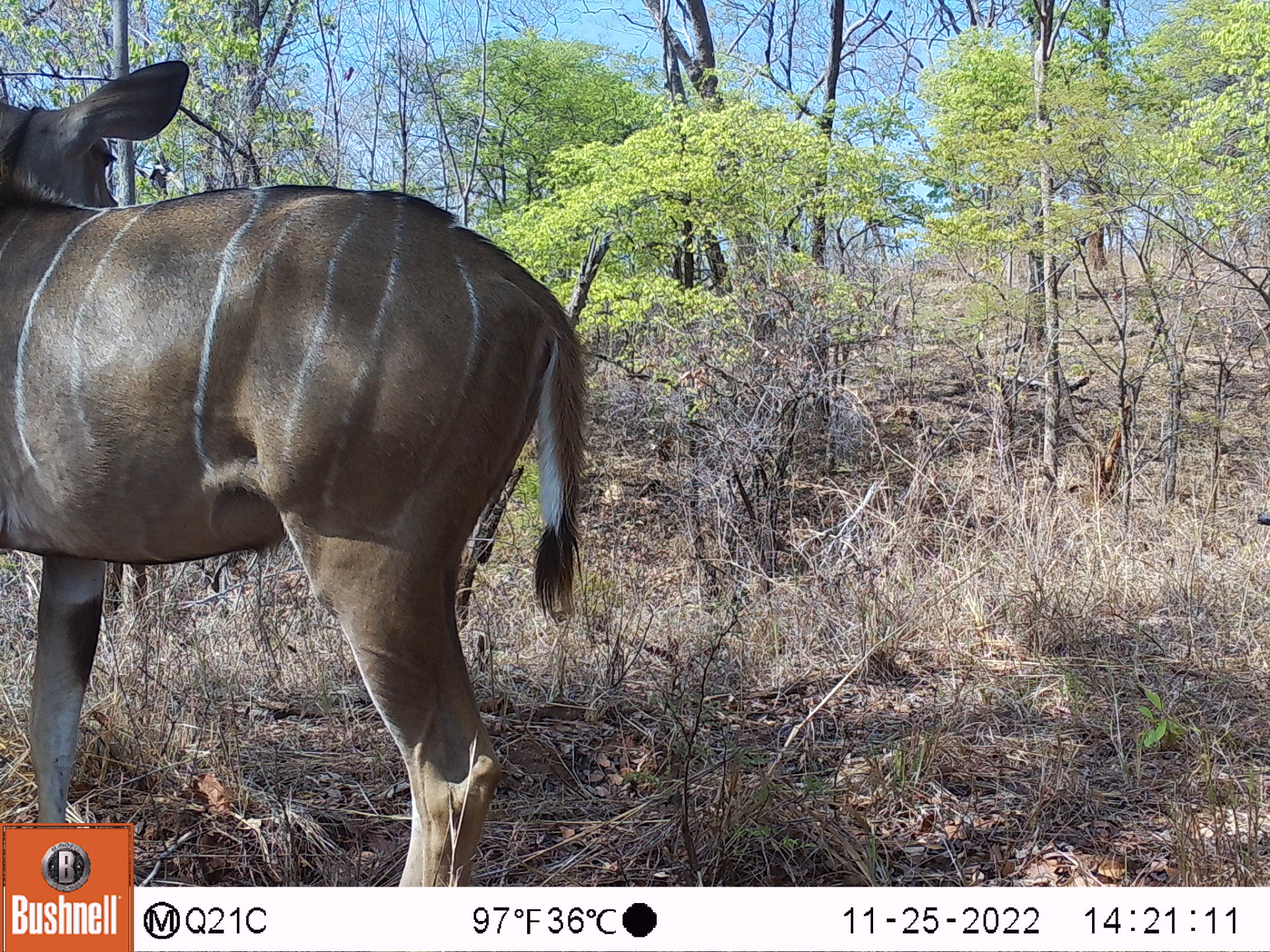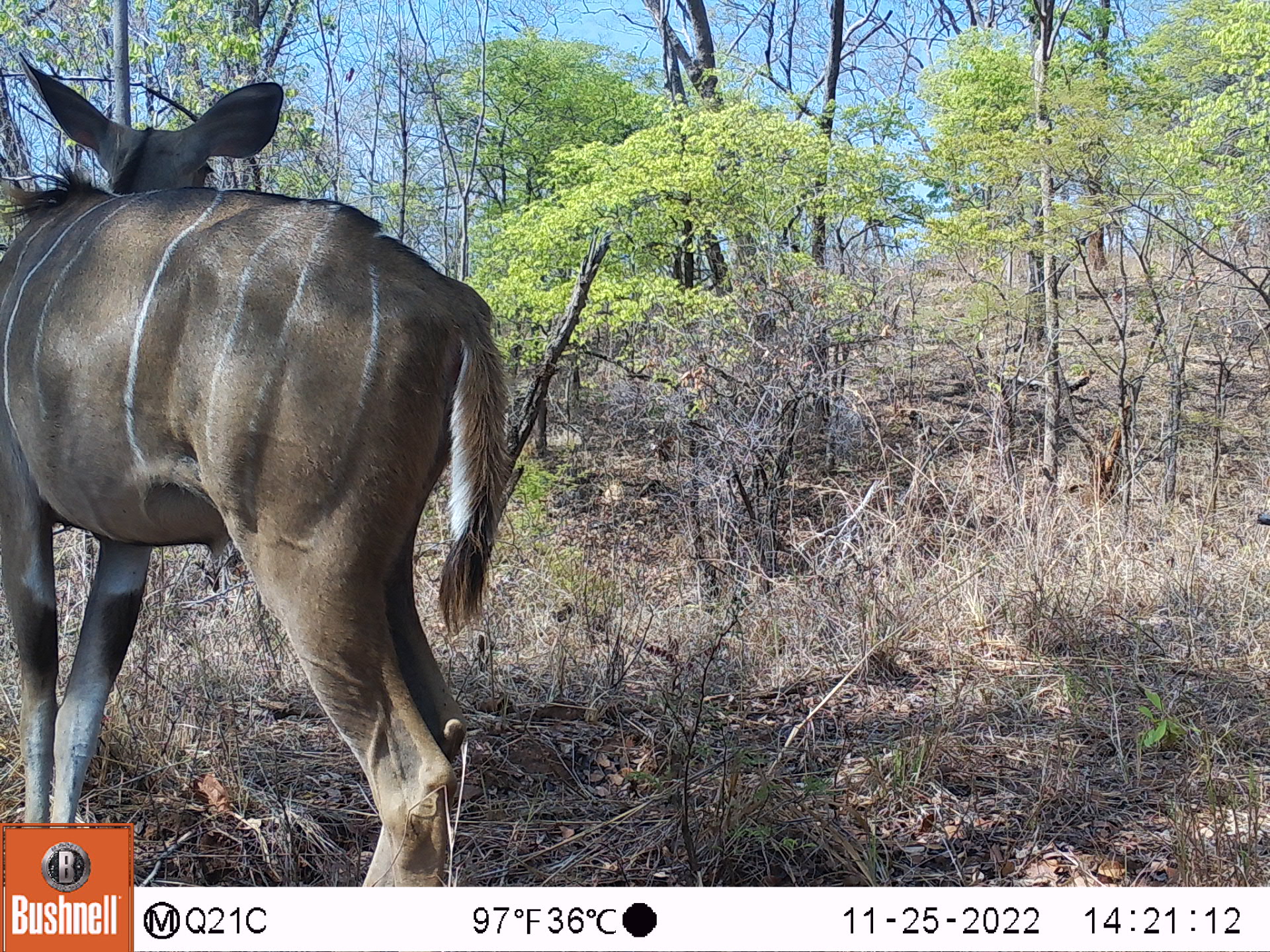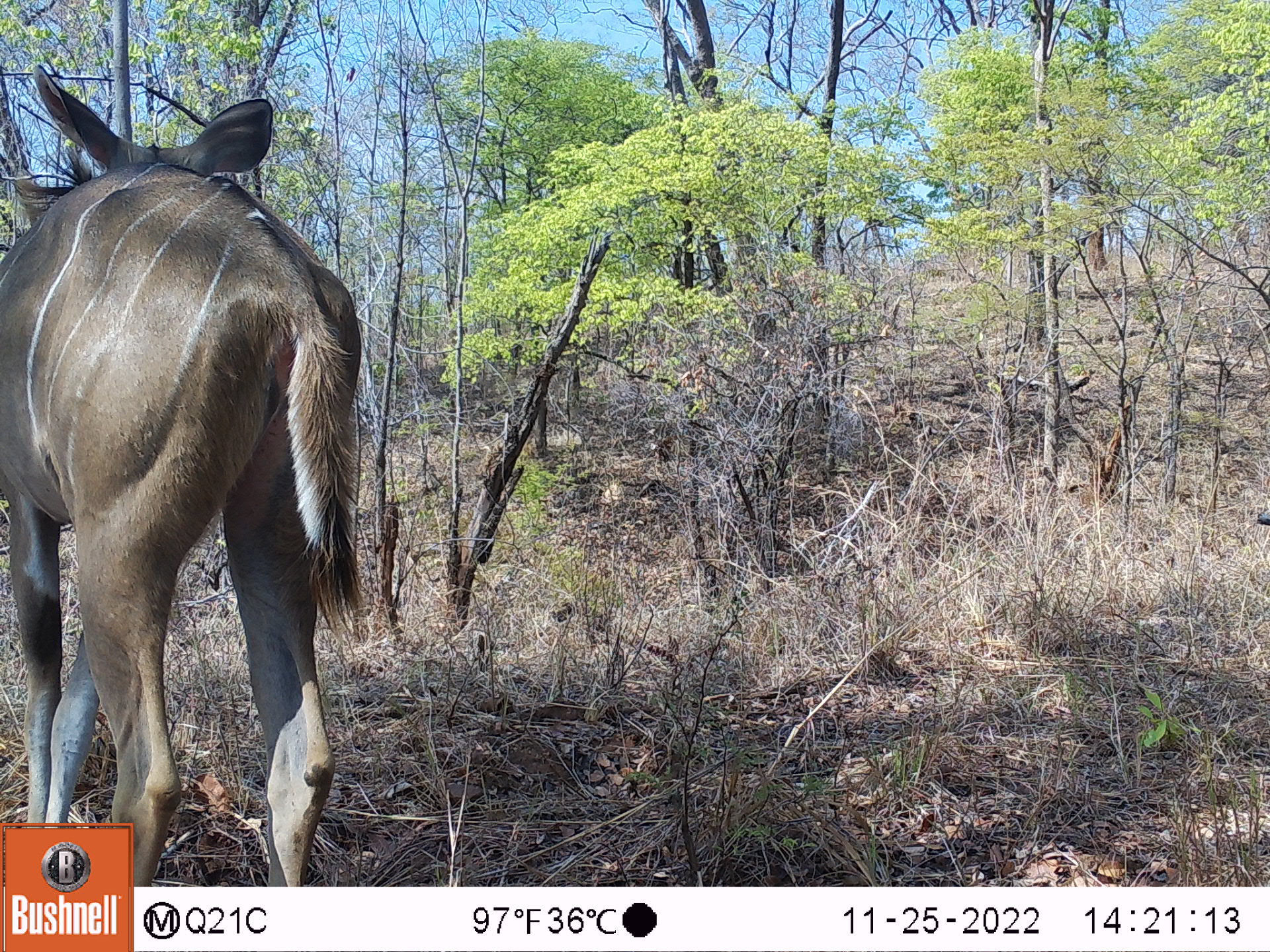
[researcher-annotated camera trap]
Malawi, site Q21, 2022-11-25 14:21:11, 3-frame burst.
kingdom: Animalia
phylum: Chordata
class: Mammalia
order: Artiodactyla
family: Bovidae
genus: Tragelaphus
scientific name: Tragelaphus strepsiceros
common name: greater kudu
Greater kudu (Tragelaphus strepsiceros), count 1.